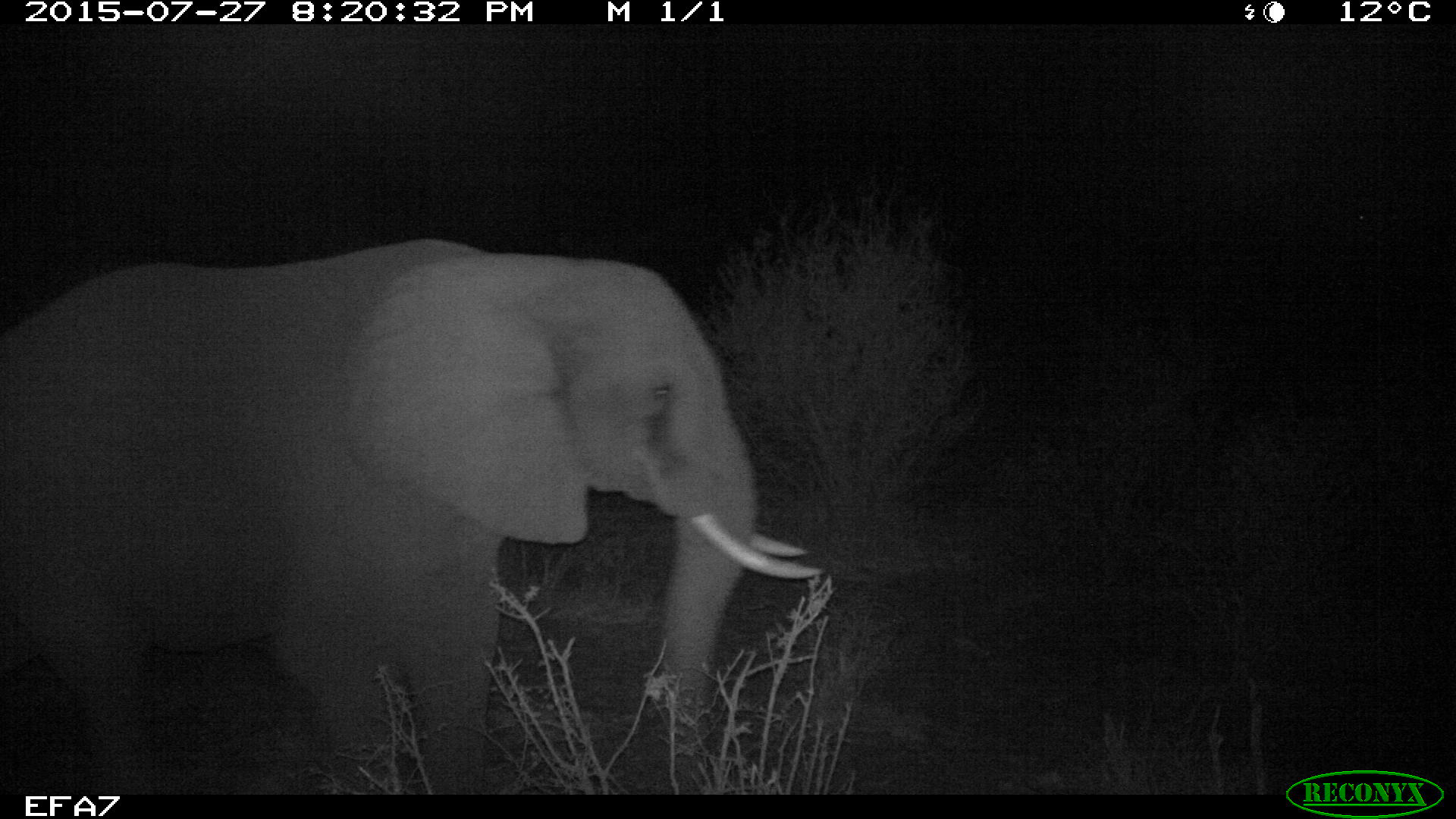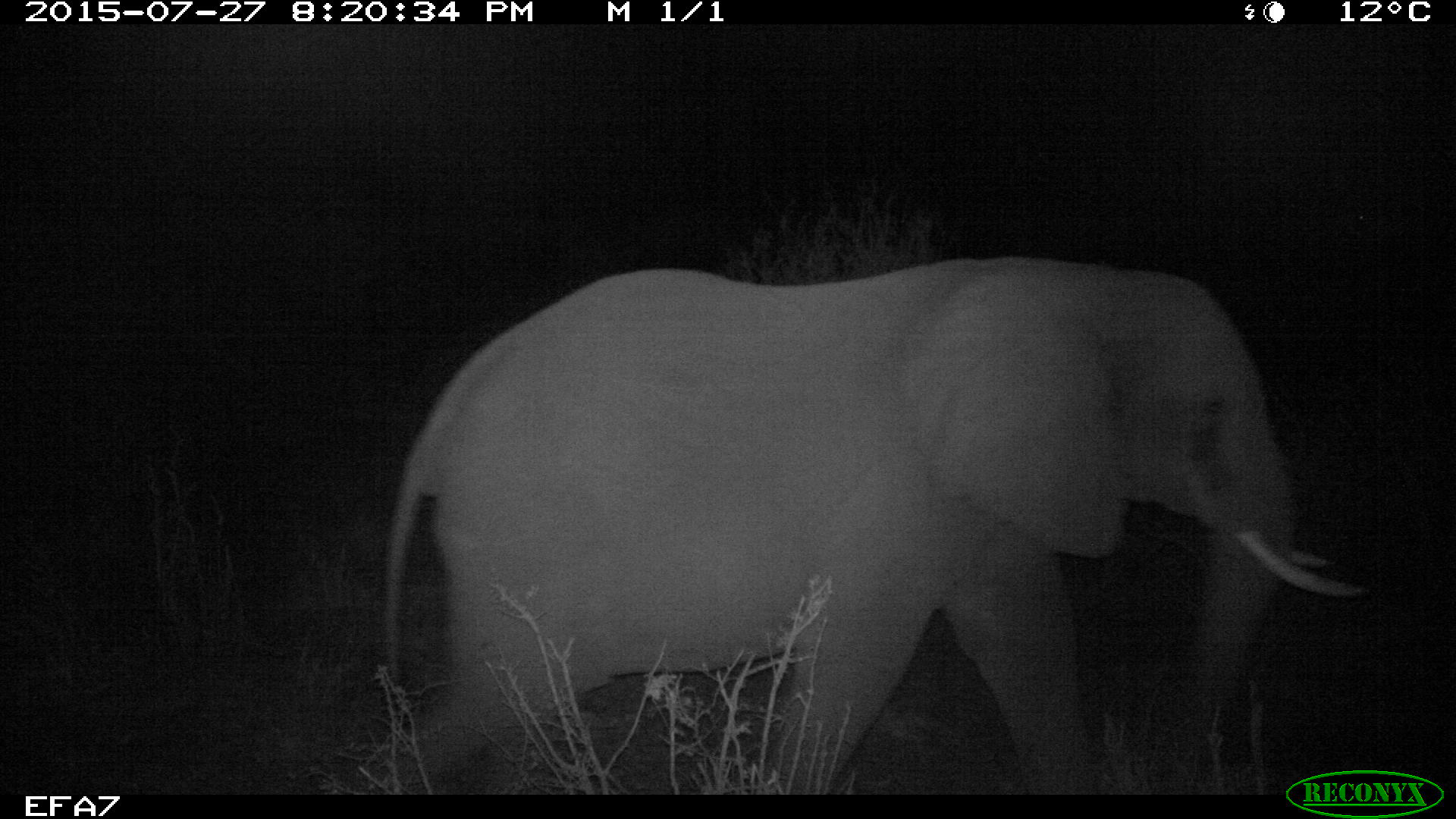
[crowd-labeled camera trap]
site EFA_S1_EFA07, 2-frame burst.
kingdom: Animalia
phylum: Chordata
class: Mammalia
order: Proboscidea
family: Elephantidae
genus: Loxodonta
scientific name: Loxodonta africana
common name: african bush elephant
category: elephant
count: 1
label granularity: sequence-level